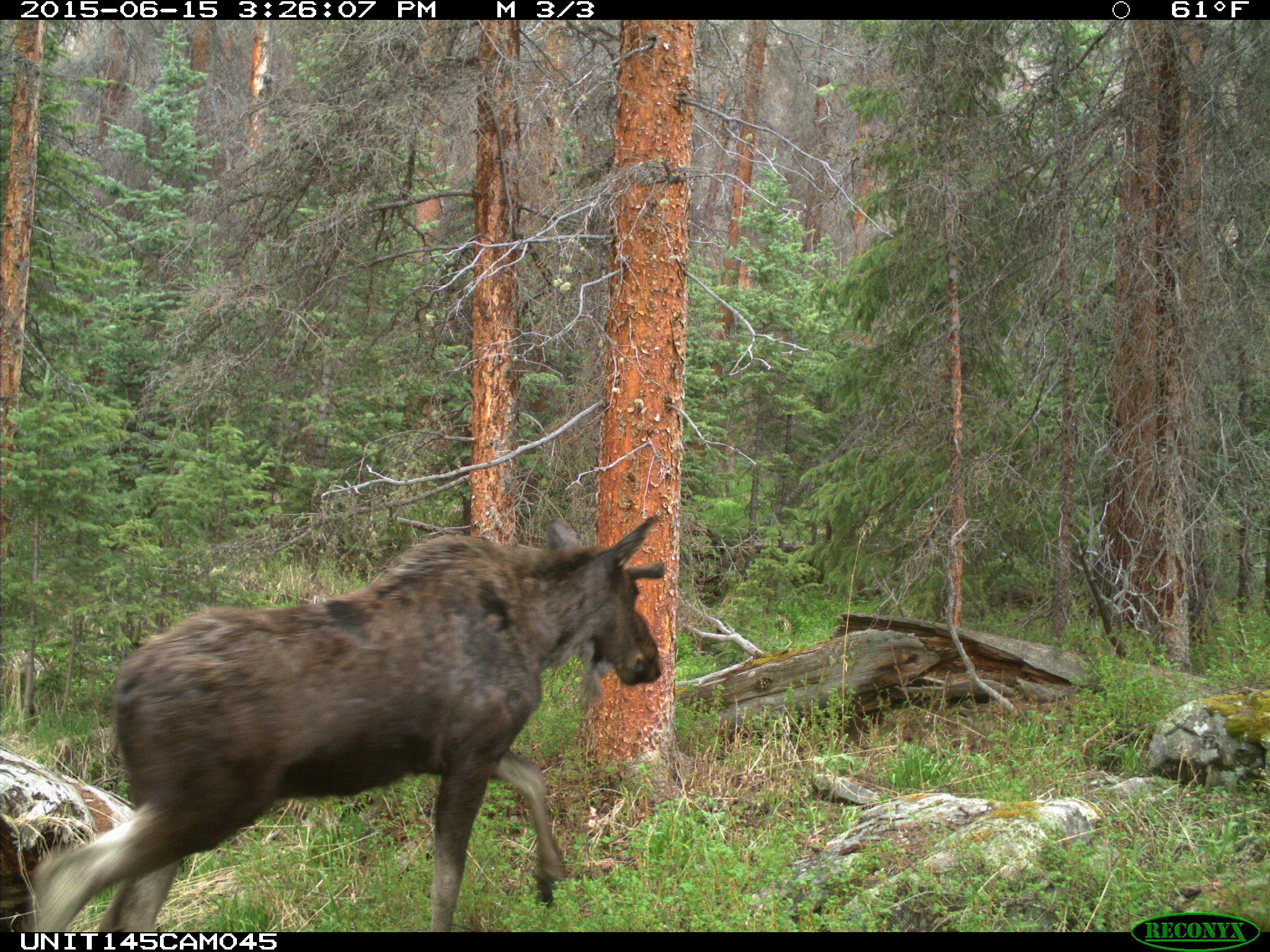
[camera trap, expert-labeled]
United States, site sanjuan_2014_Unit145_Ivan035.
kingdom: Animalia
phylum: Chordata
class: Mammalia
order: Artiodactyla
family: Cervidae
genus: Alces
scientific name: Alces alces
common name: moose